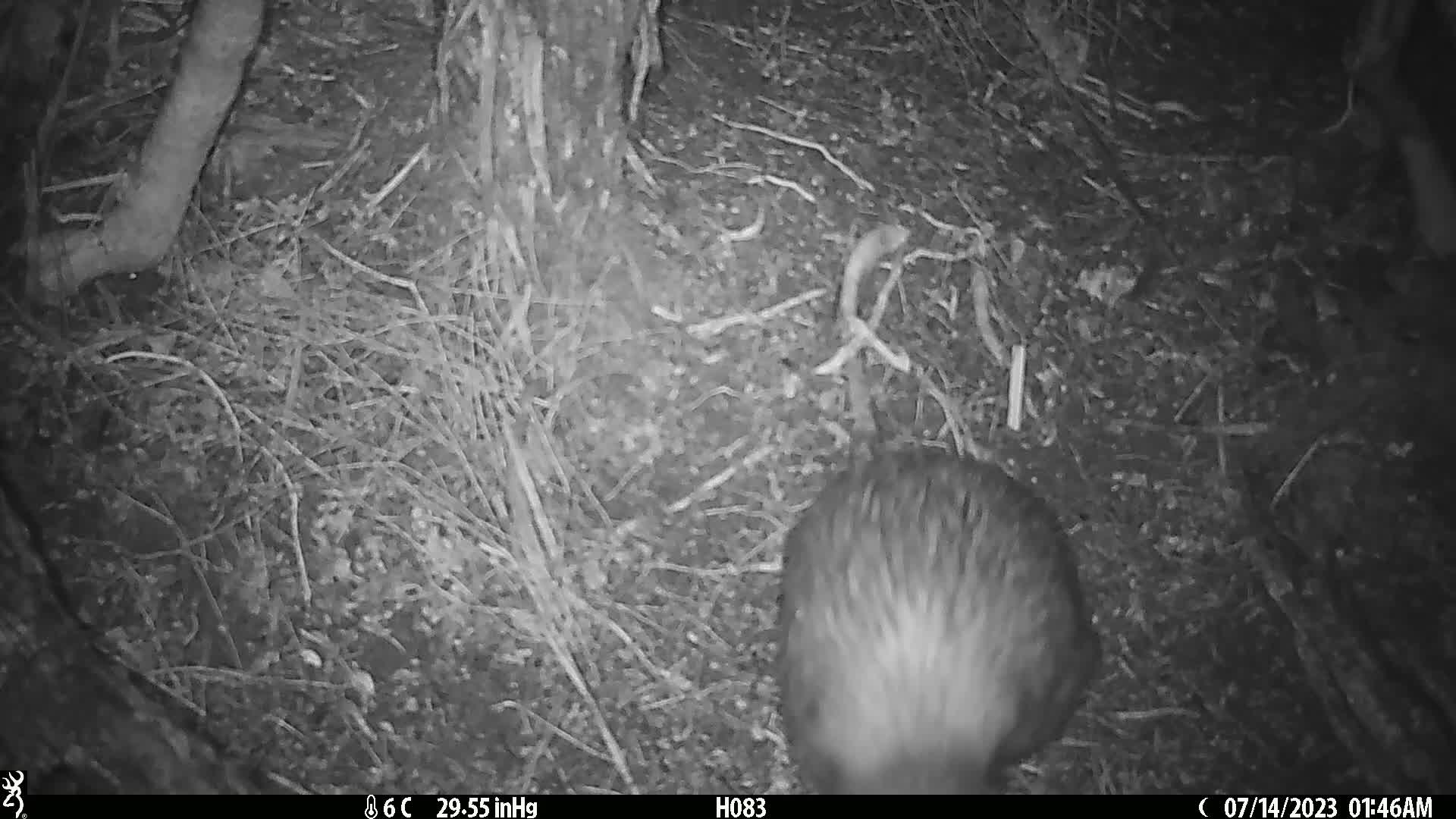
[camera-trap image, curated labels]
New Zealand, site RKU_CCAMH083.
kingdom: Animalia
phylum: Chordata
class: Aves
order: Apterygiformes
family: Apterygidae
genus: Apteryx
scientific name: Apteryx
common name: kiwi